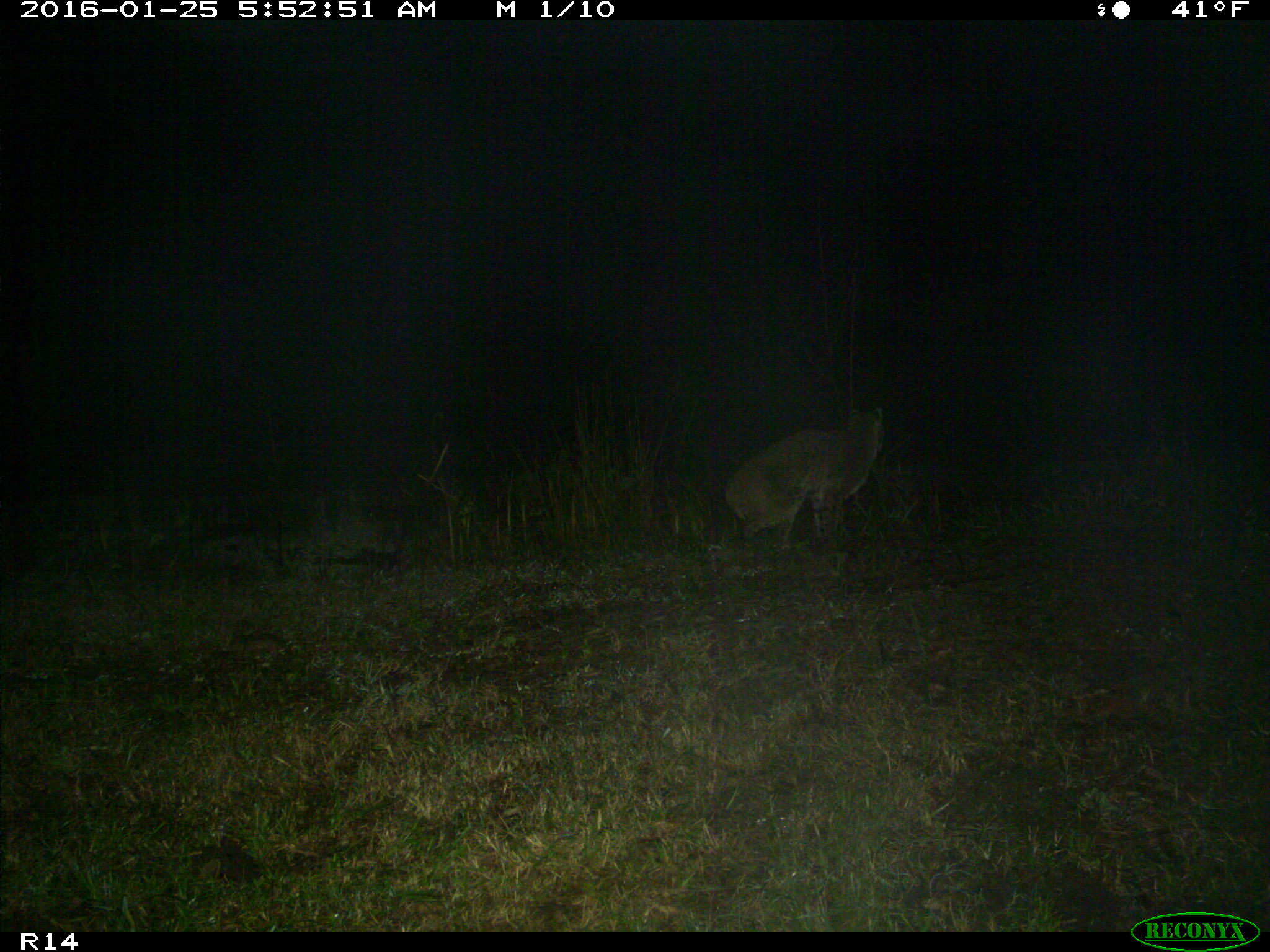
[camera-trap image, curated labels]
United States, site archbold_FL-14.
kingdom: Animalia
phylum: Chordata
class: Mammalia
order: Carnivora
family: Felidae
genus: Lynx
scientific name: Lynx rufus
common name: bobcat